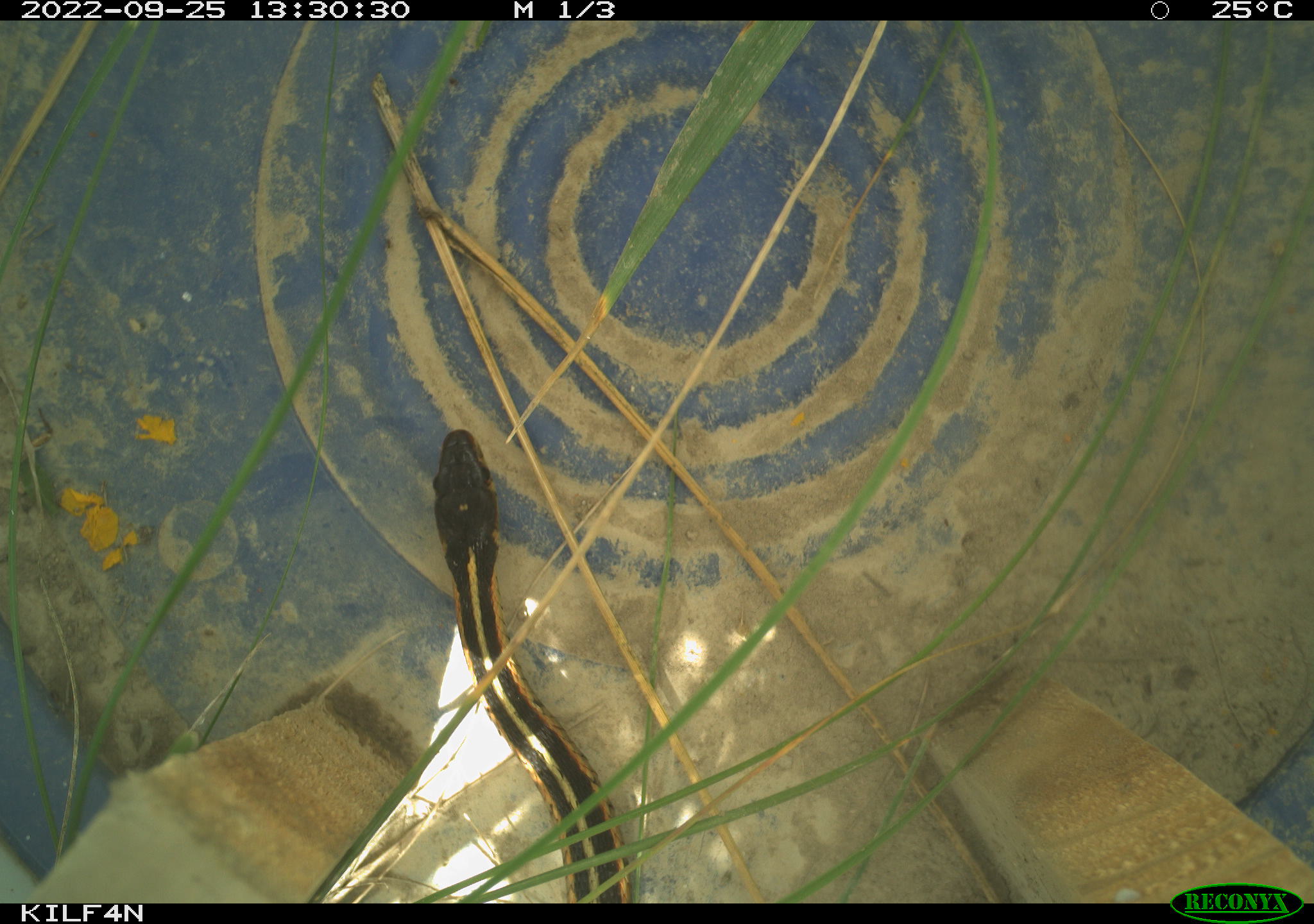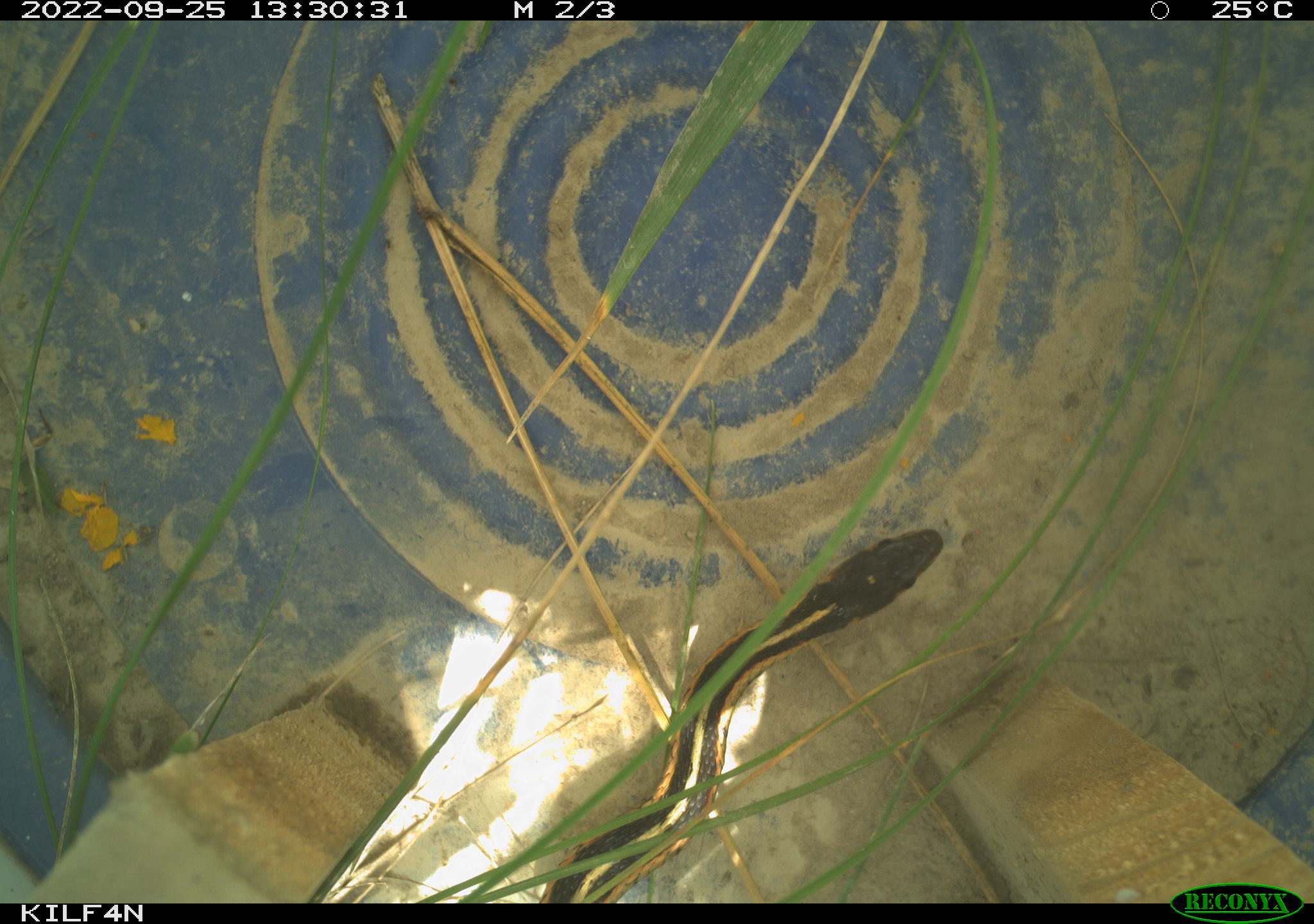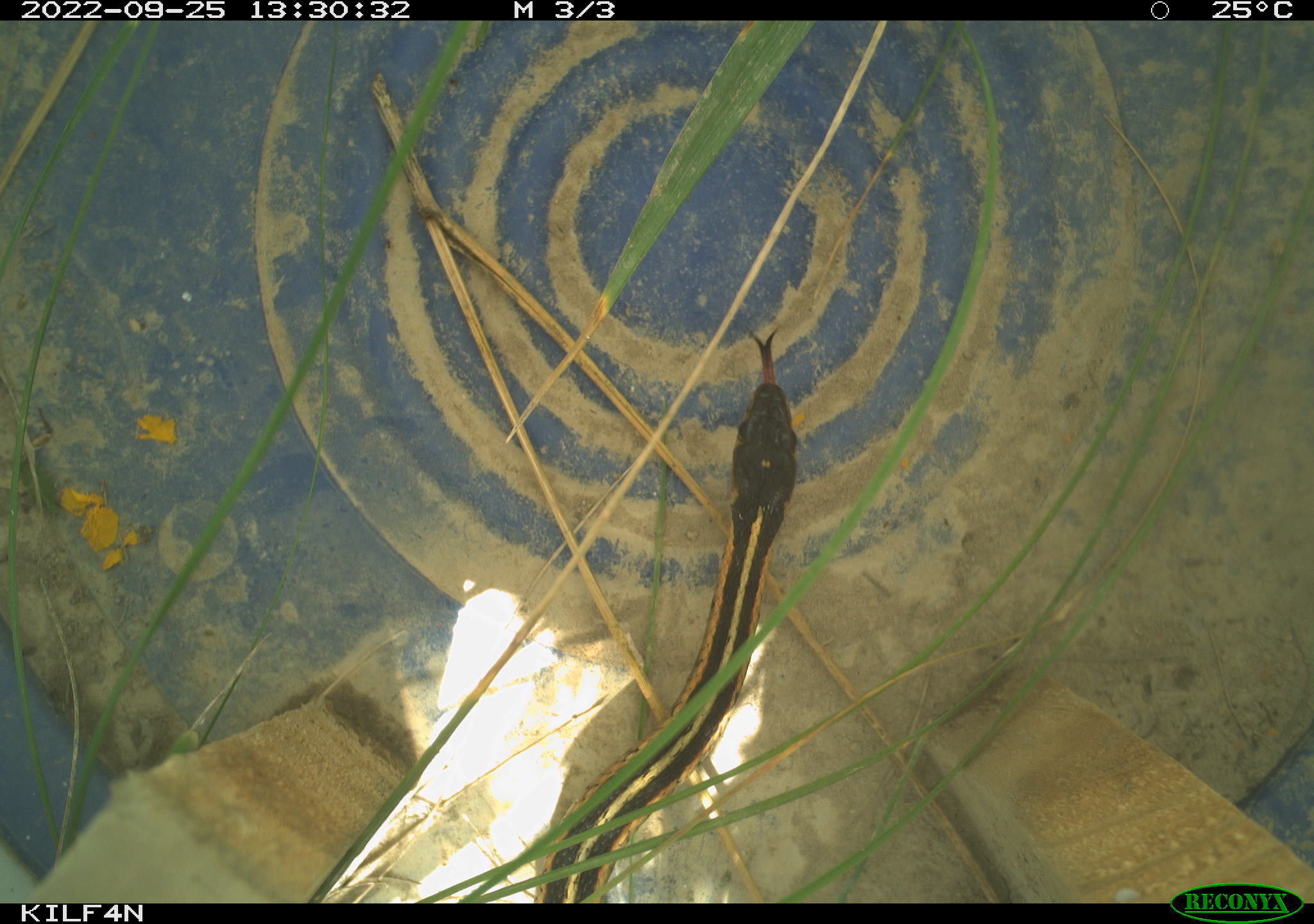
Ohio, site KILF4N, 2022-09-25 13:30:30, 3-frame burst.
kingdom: Animalia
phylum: Chordata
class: Reptilia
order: Squamata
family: Colubridae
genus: Thamnophis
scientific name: Thamnophis sirtalis sirtalis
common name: eastern gartersnake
Eastern gartersnake (Thamnophis sirtalis sirtalis).